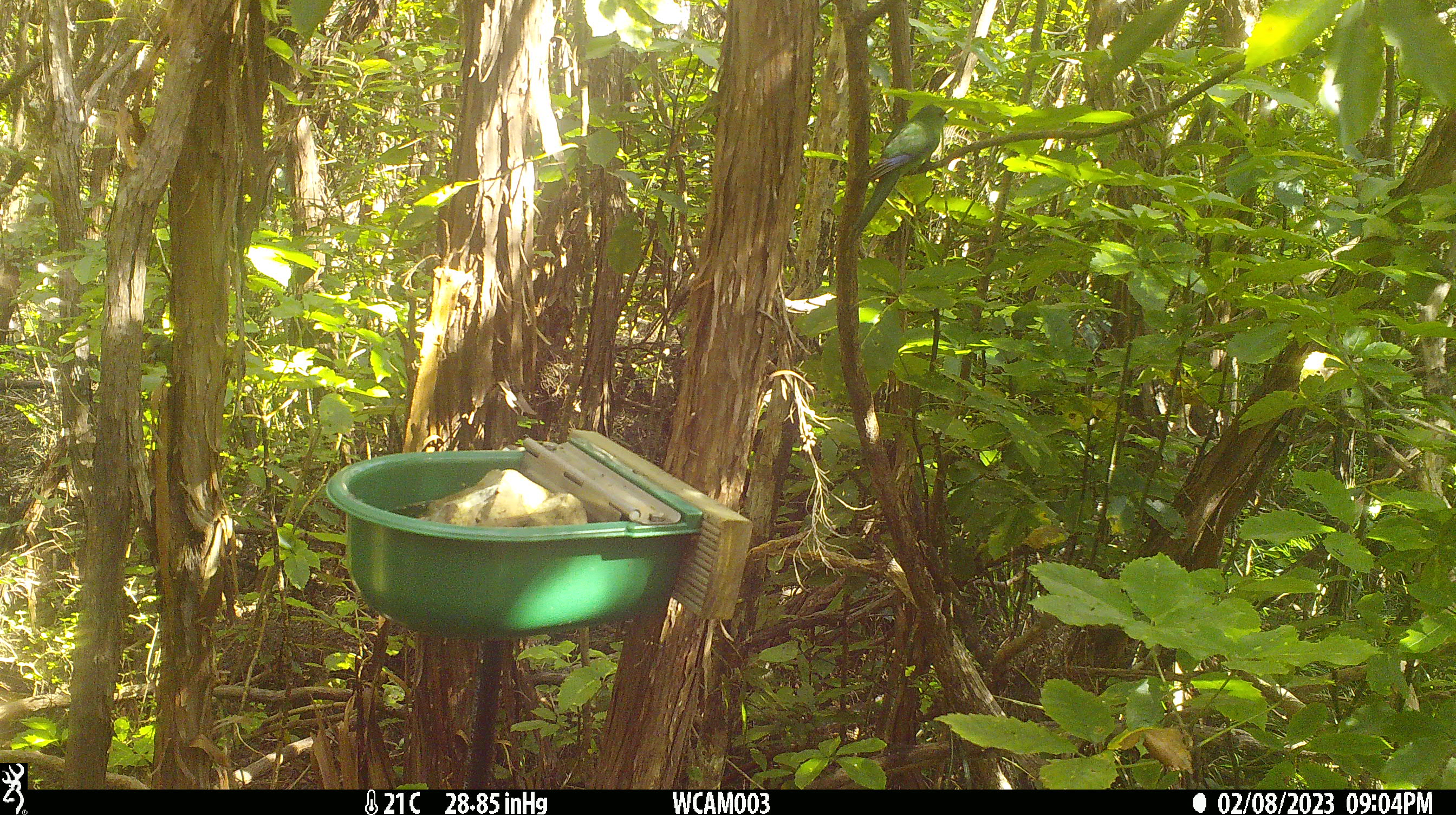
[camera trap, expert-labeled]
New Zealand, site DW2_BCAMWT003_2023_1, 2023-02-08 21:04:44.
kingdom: Animalia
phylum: Chordata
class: Aves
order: Psittaciformes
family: Psittaculidae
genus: Cyanoramphus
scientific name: Cyanoramphus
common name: parakeet